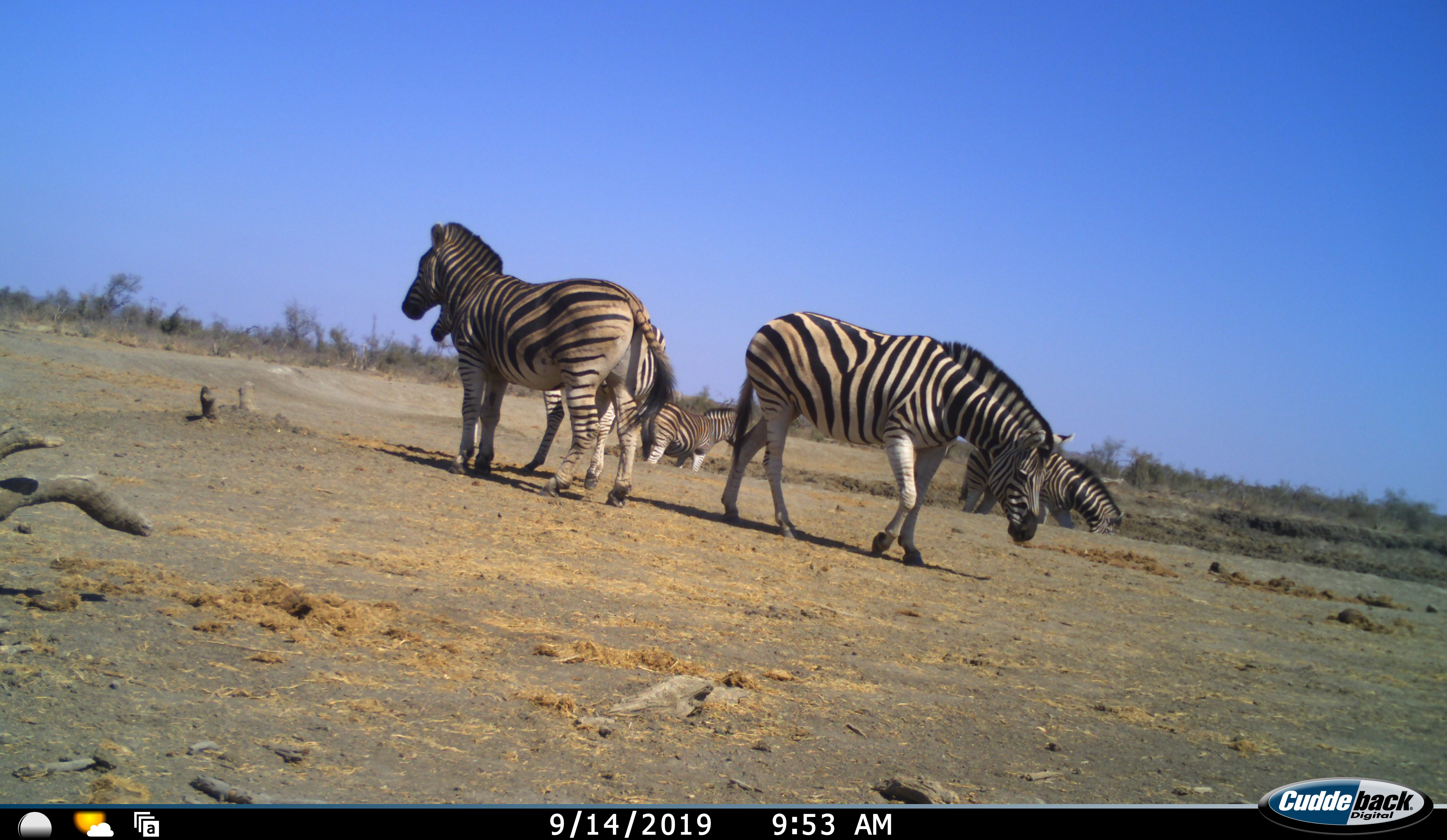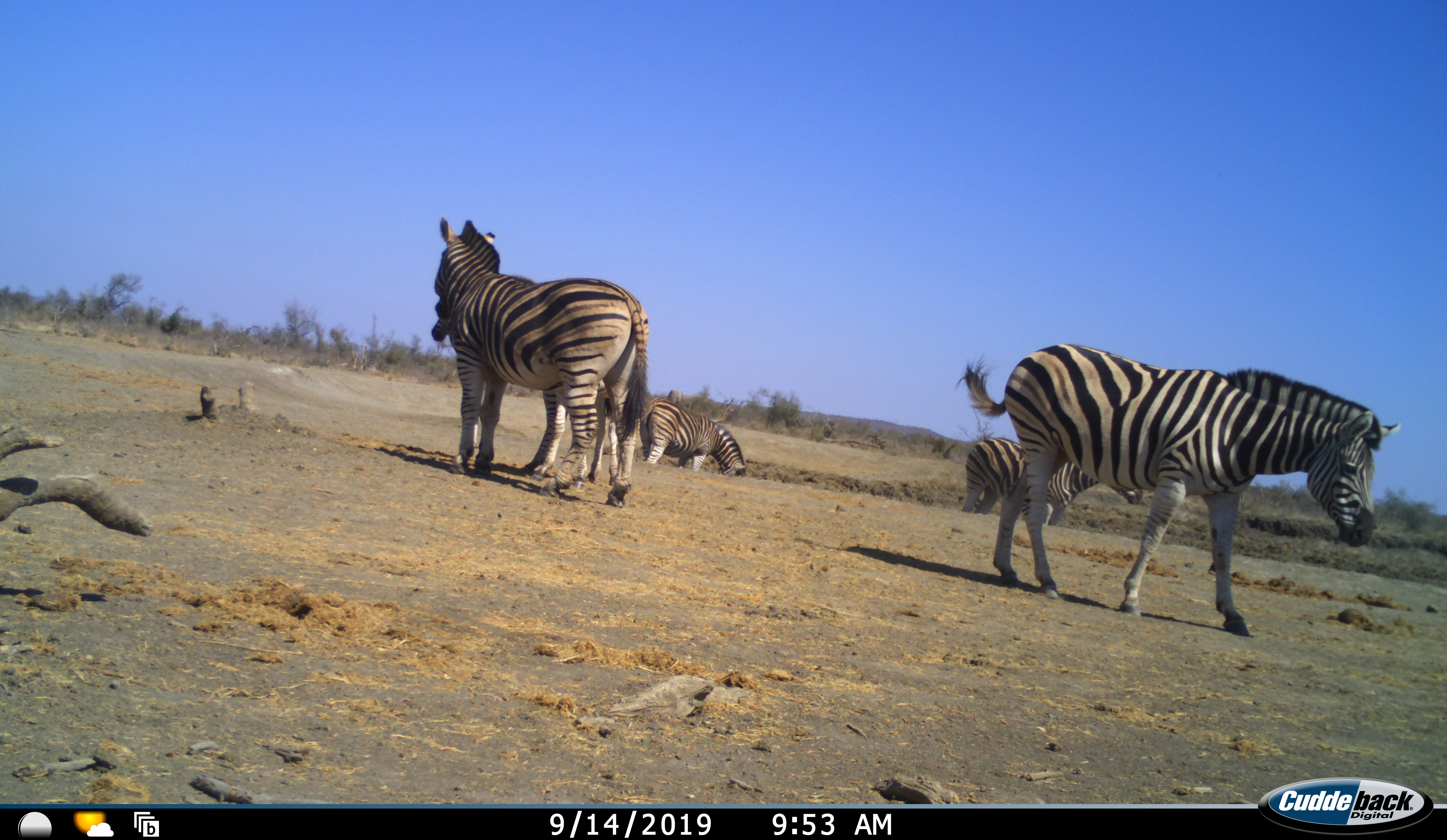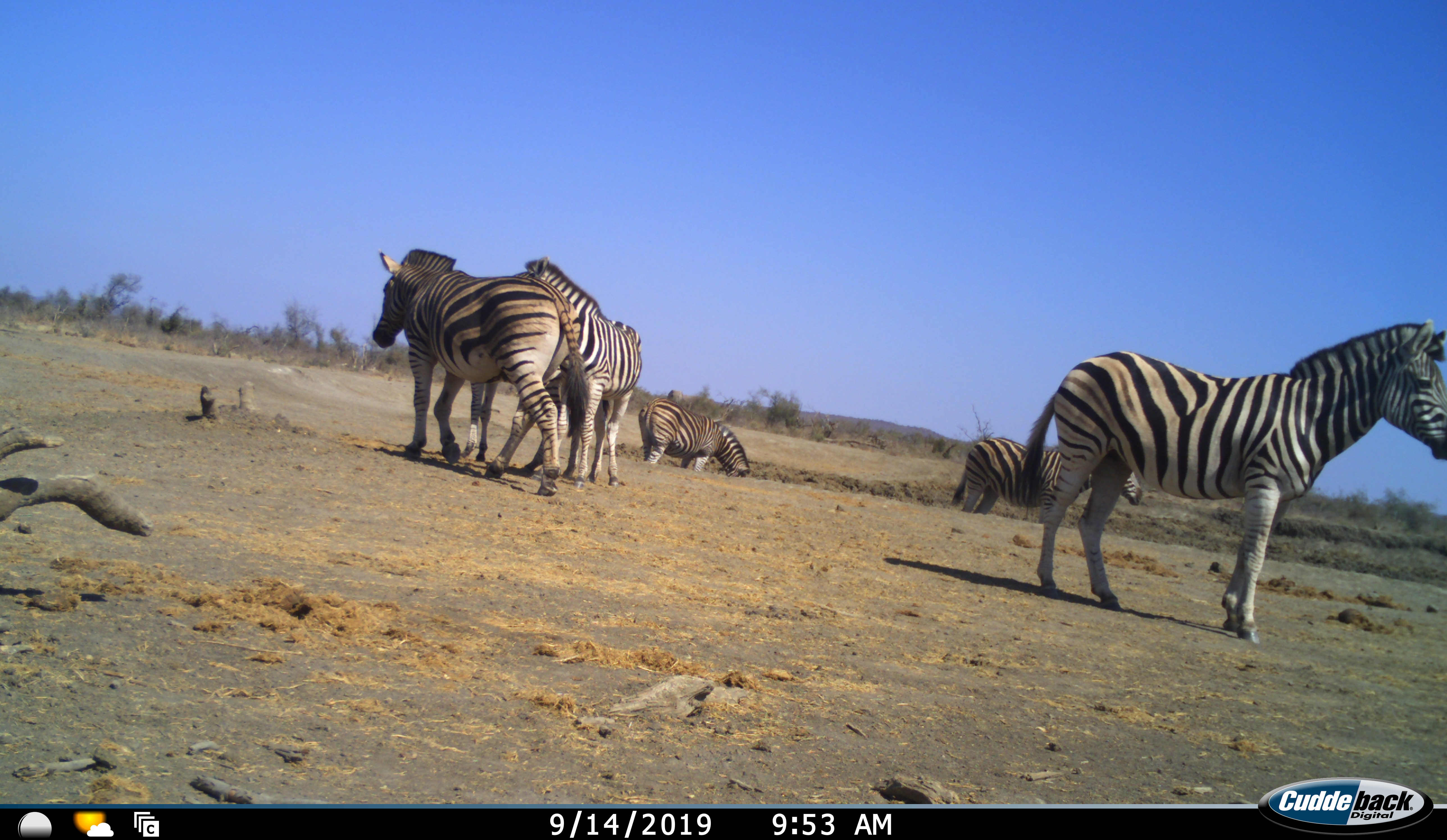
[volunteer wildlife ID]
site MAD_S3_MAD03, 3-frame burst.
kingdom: Animalia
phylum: Chordata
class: Mammalia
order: Perissodactyla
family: Equidae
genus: Equus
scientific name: Equus quagga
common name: plains zebra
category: zebraplains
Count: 5.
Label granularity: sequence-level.